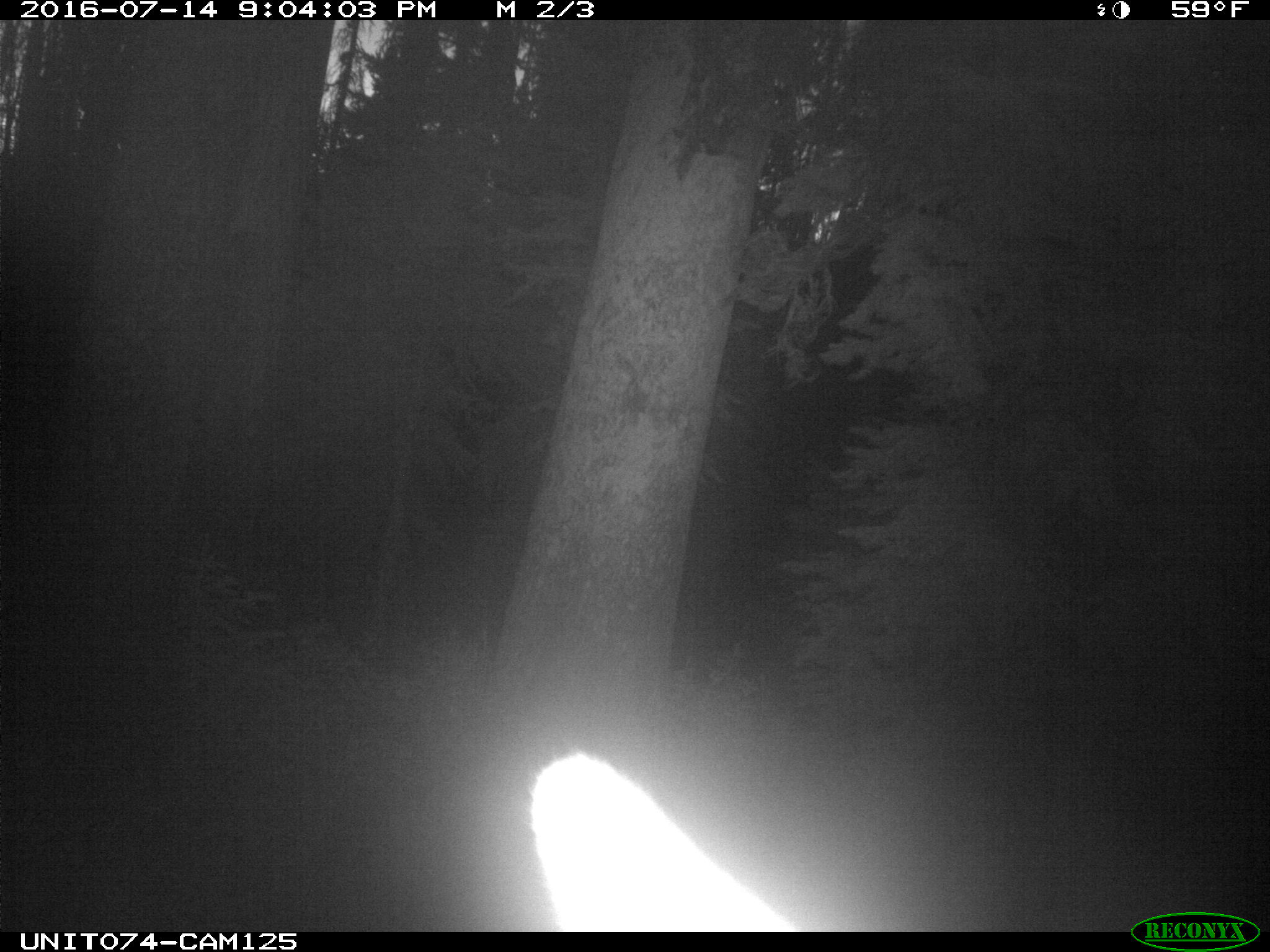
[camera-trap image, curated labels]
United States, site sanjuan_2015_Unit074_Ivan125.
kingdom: Animalia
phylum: Chordata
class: Mammalia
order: Artiodactyla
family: Cervidae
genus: Cervus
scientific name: Cervus elaphus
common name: red deer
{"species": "Cervus elaphus (red deer)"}